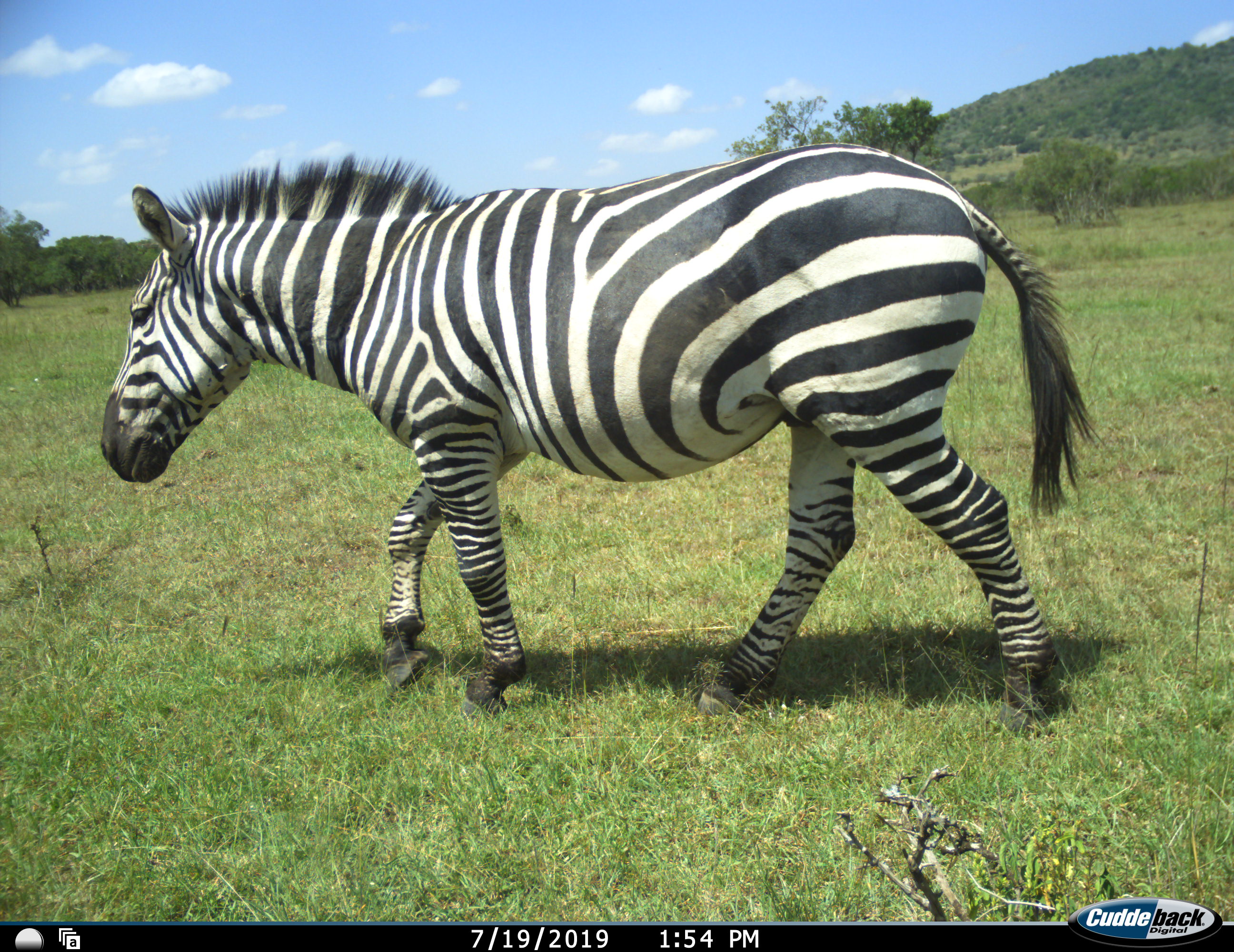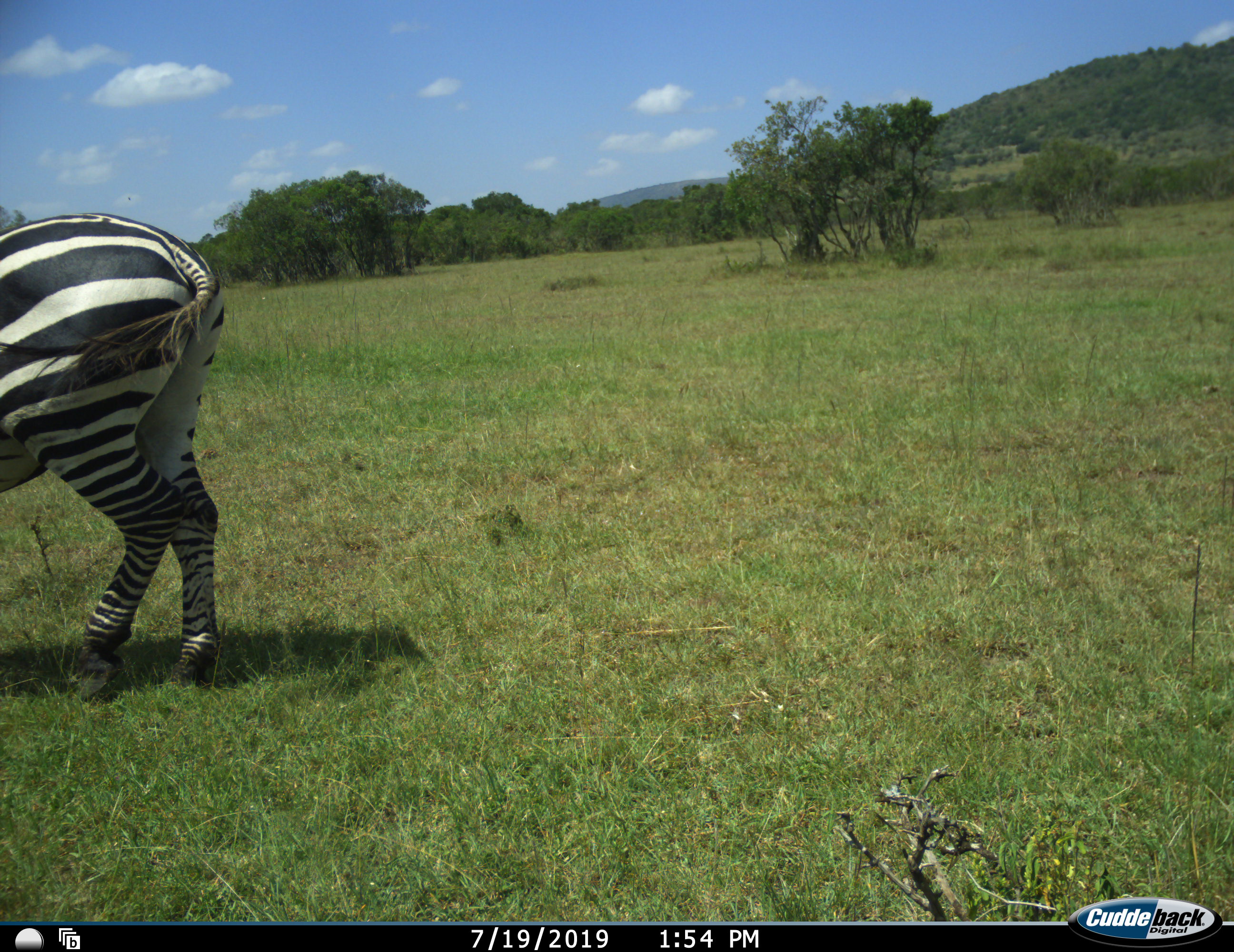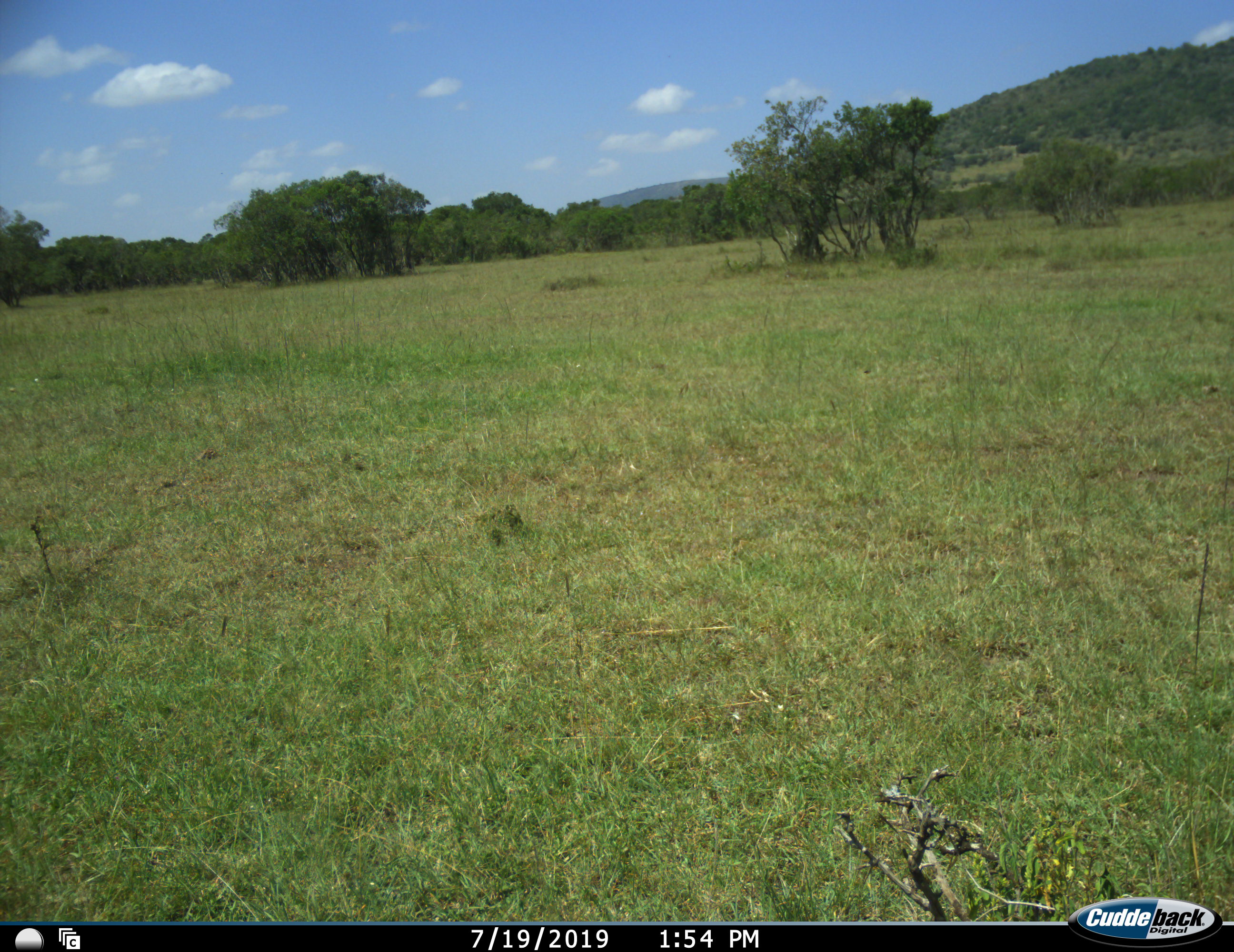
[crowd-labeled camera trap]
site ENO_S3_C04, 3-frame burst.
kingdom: Animalia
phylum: Chordata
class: Mammalia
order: Perissodactyla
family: Equidae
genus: Equus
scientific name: Equus quagga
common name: plains zebra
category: zebraplains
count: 1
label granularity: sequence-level